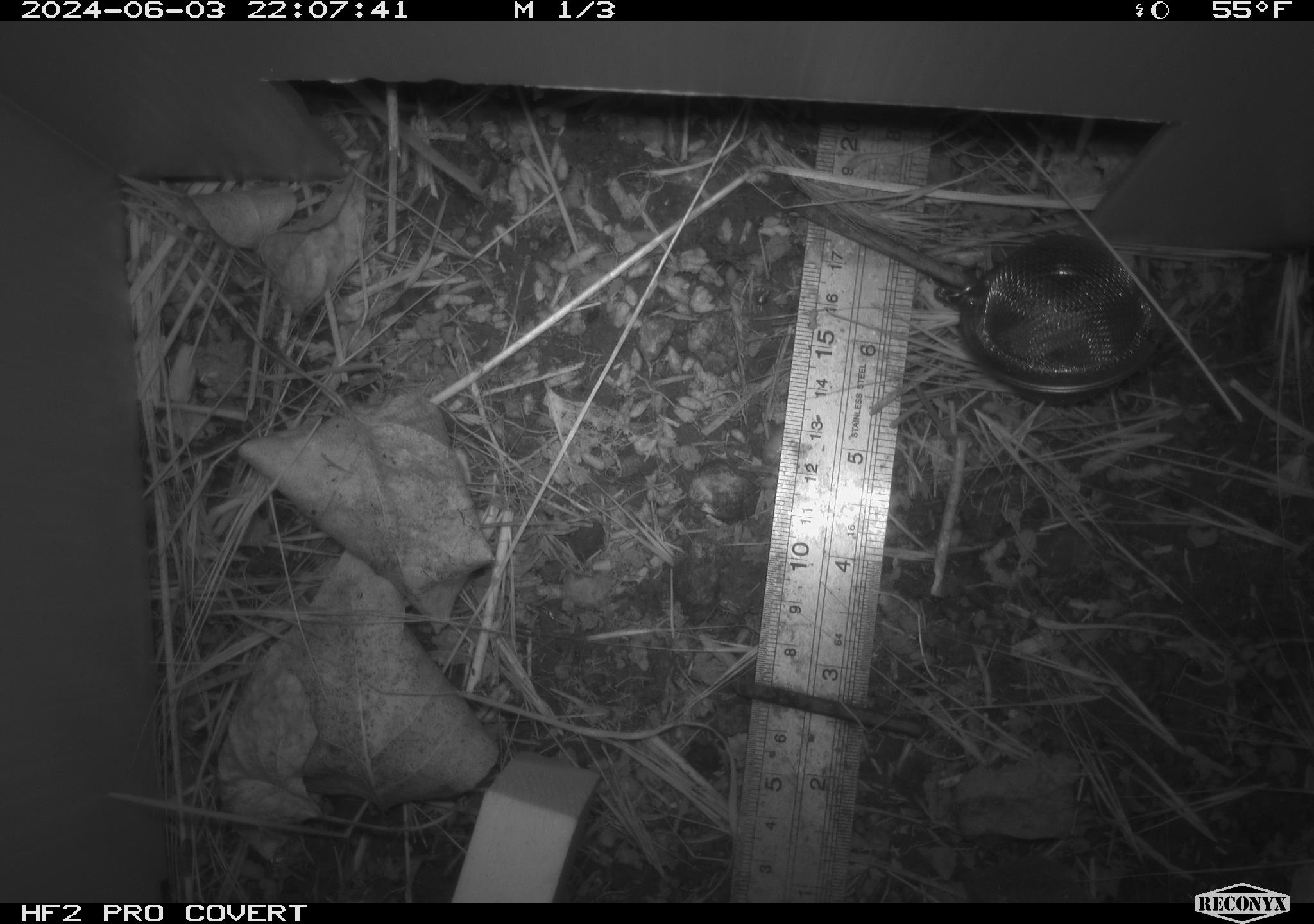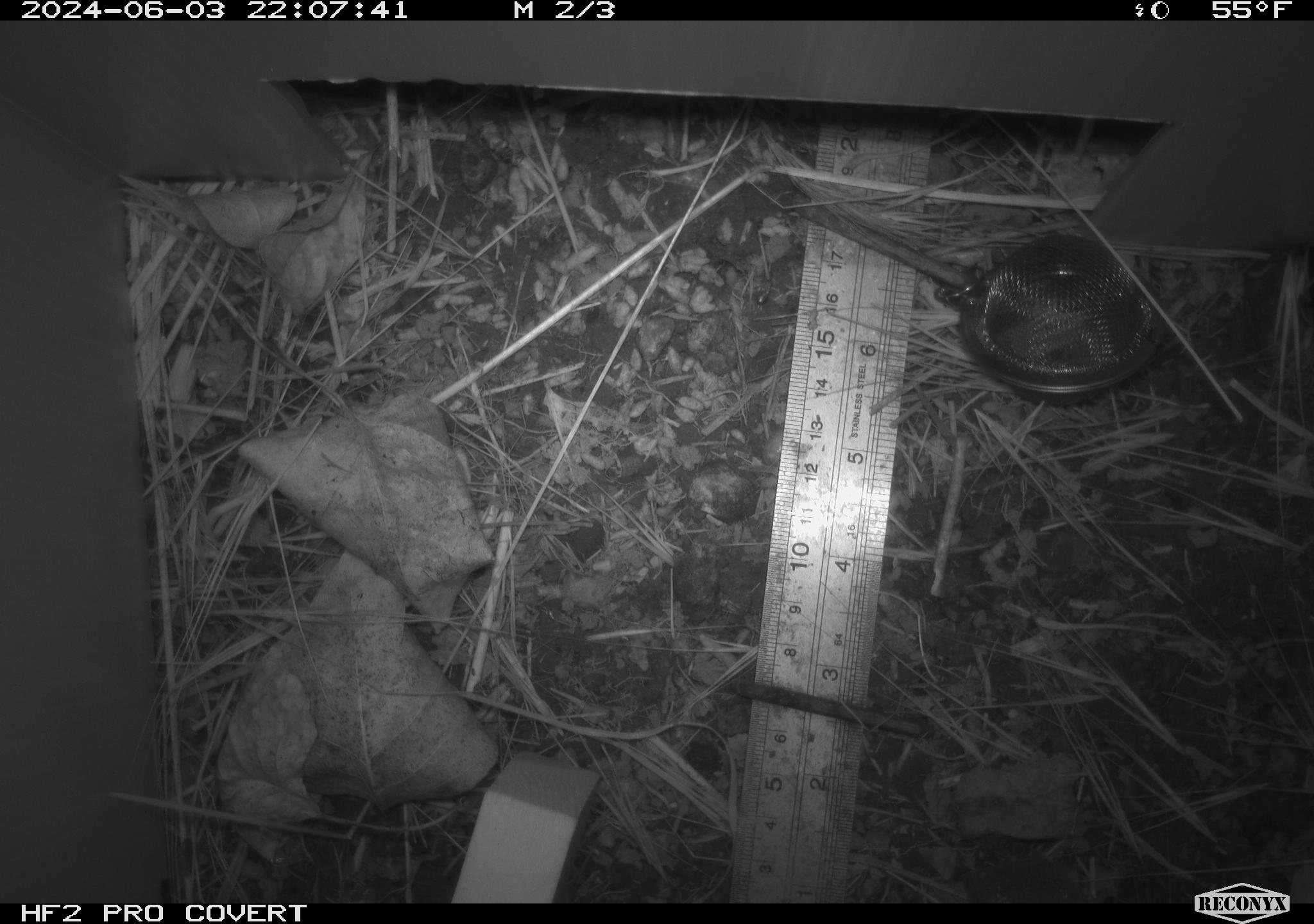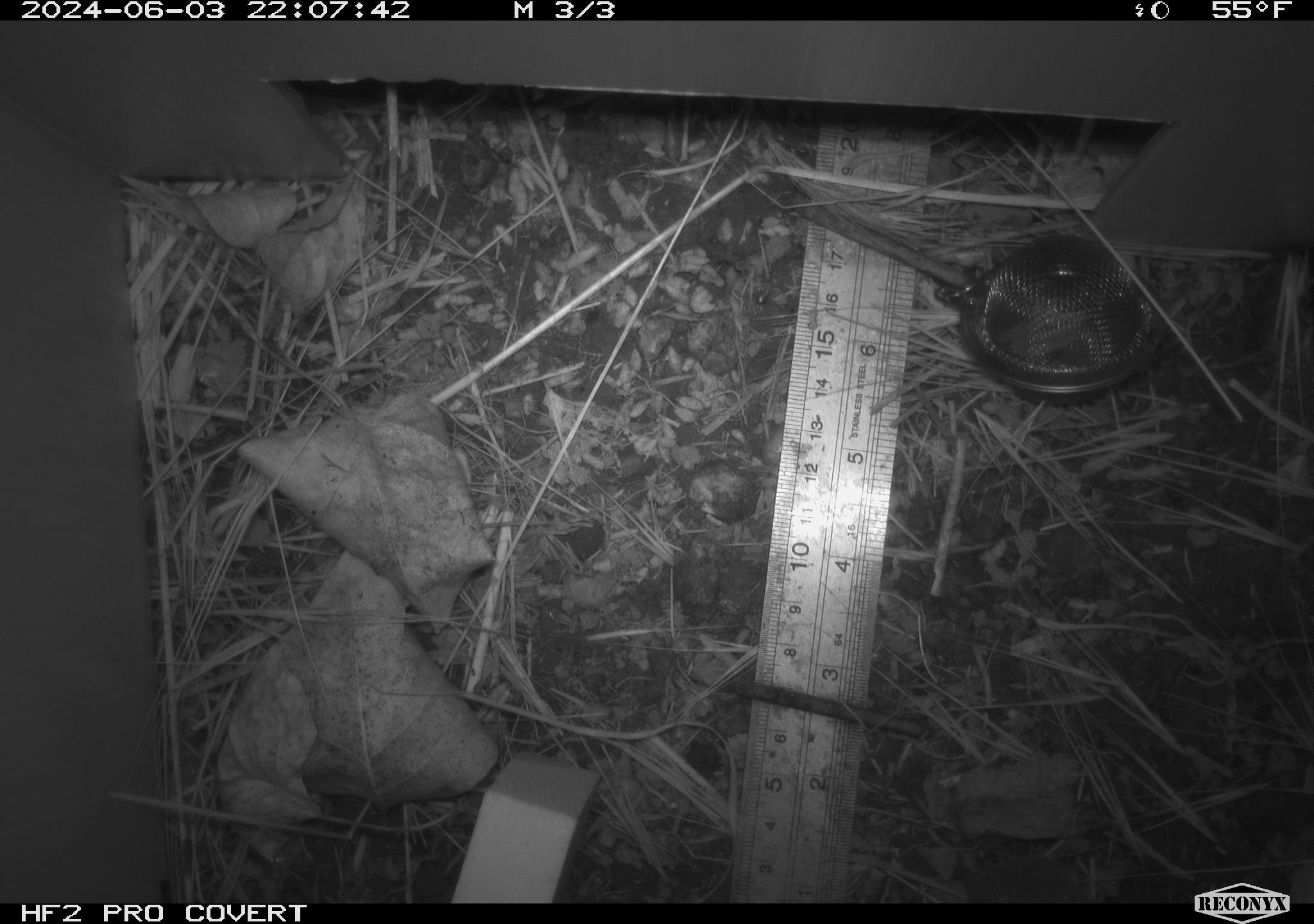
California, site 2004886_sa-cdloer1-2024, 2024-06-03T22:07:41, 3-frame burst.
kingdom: Animalia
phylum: Chordata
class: Mammalia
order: Rodentia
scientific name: Rodentia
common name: mouse species